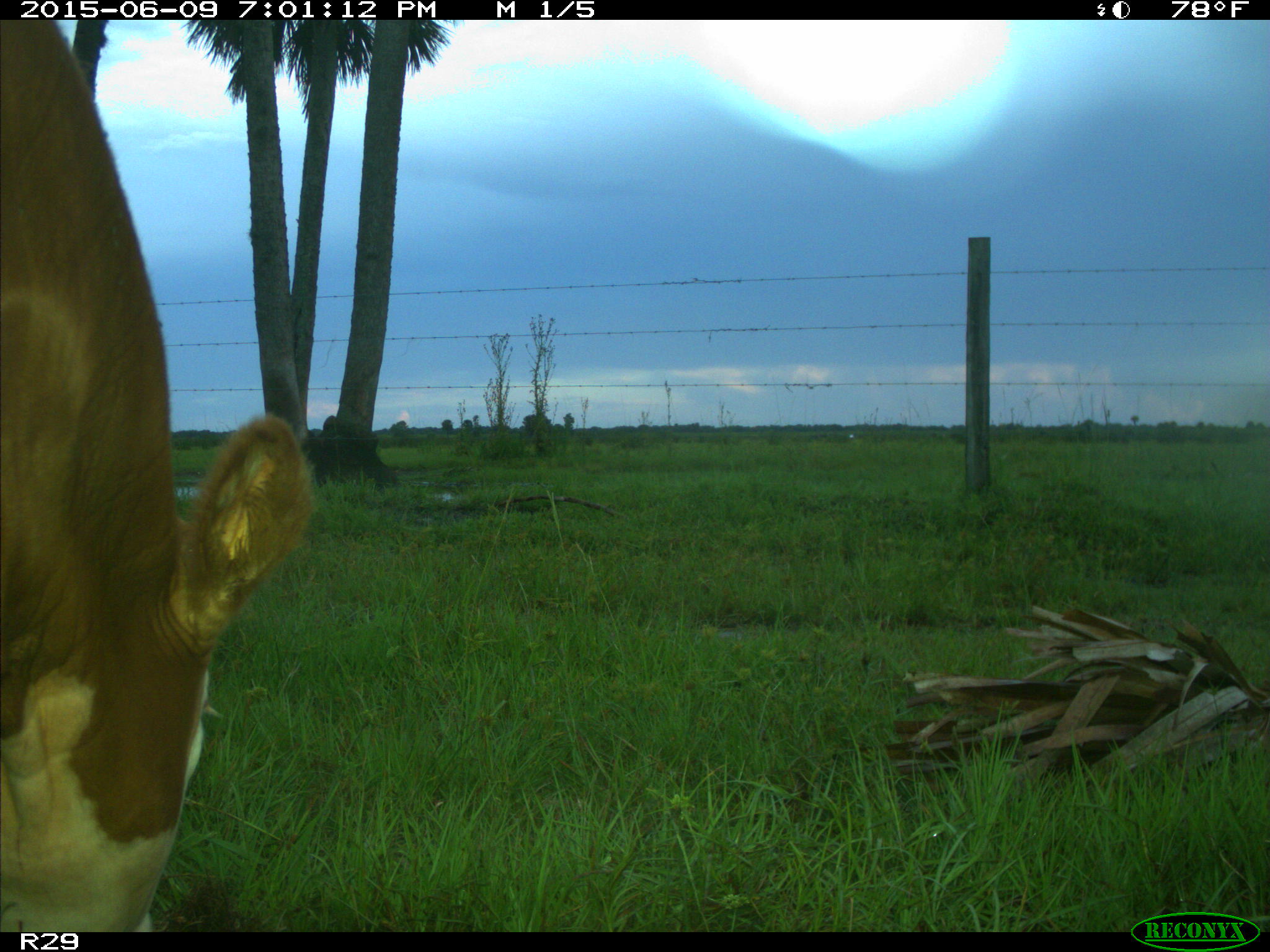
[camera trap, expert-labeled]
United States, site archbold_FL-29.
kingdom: Animalia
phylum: Chordata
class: Mammalia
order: Artiodactyla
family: Bovidae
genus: Bos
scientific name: Bos taurus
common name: domestic cow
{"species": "Bos taurus (domestic cow)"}